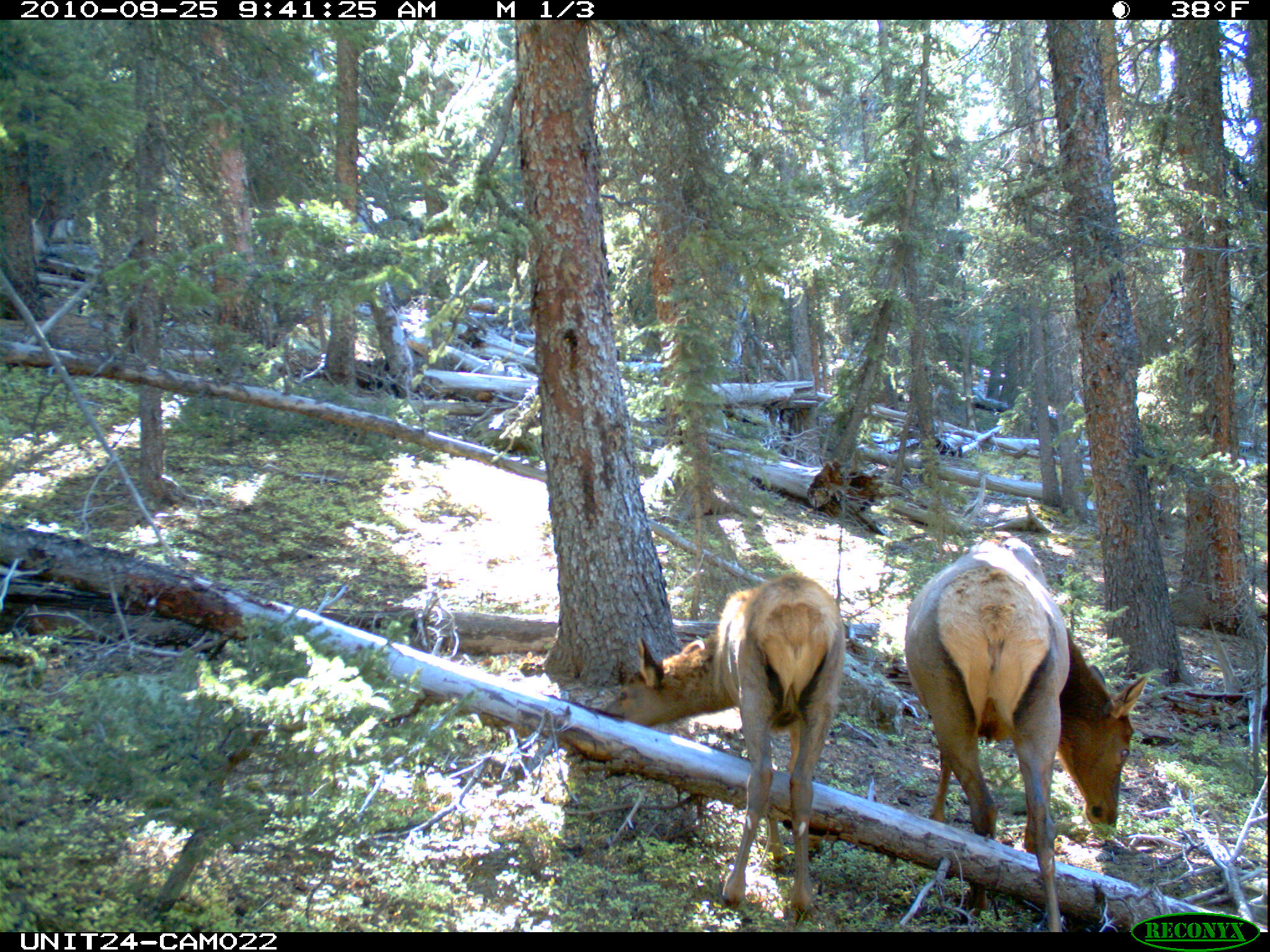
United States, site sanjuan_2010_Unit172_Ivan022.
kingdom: Animalia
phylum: Chordata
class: Mammalia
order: Artiodactyla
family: Cervidae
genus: Cervus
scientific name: Cervus elaphus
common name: red deer